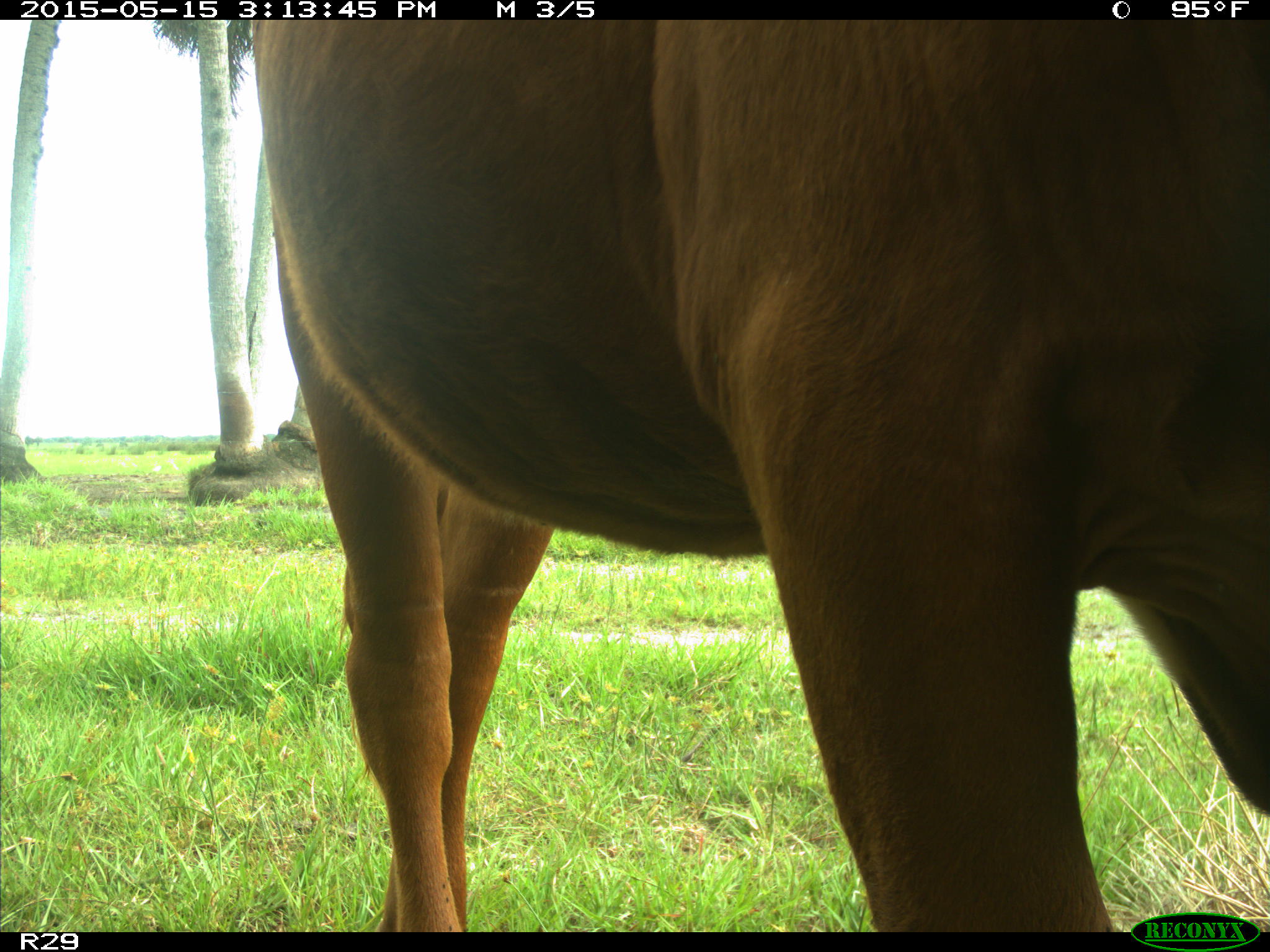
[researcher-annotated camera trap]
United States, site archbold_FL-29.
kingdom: Animalia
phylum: Chordata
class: Mammalia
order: Artiodactyla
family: Bovidae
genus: Bos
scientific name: Bos taurus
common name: domestic cow